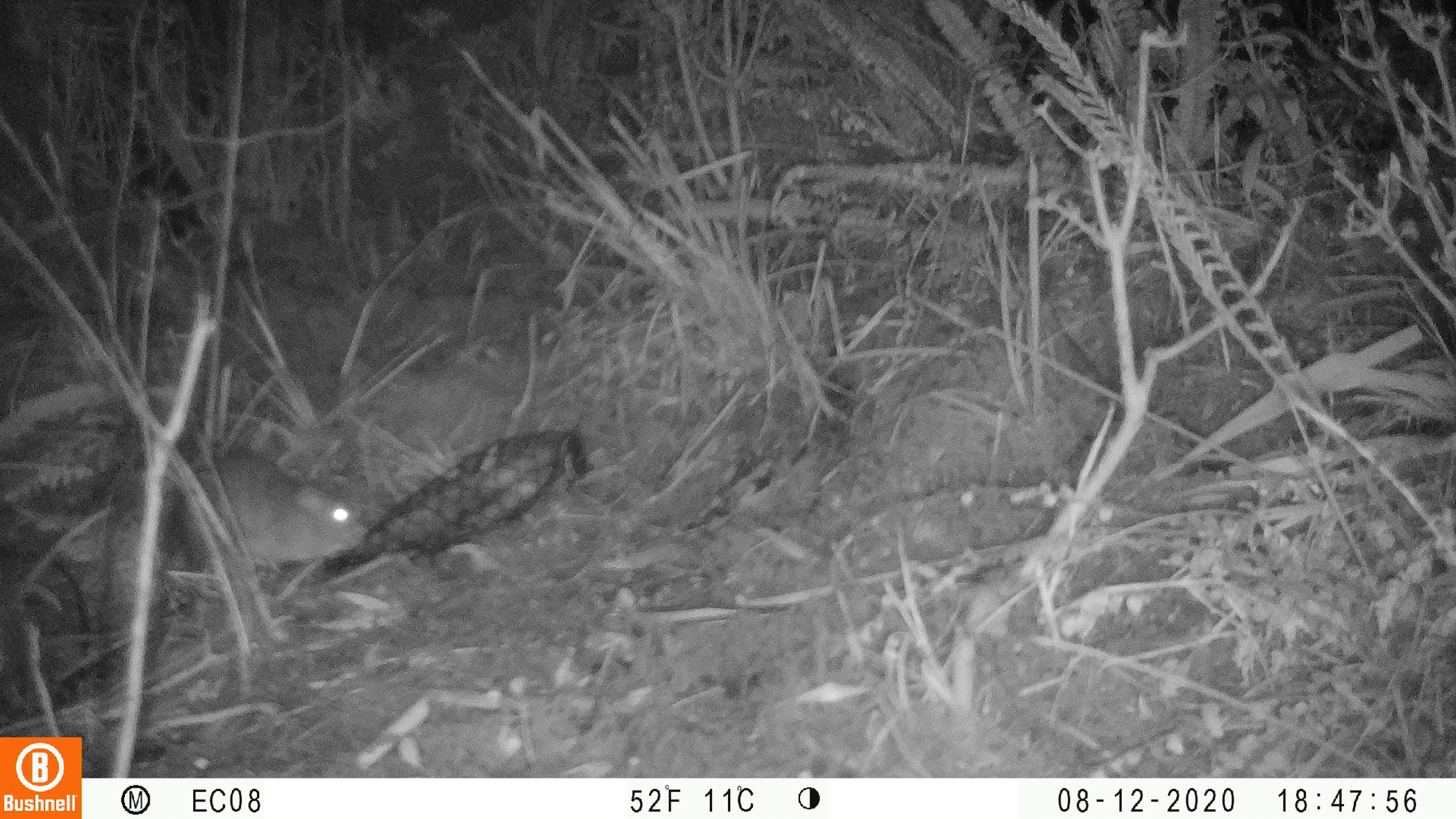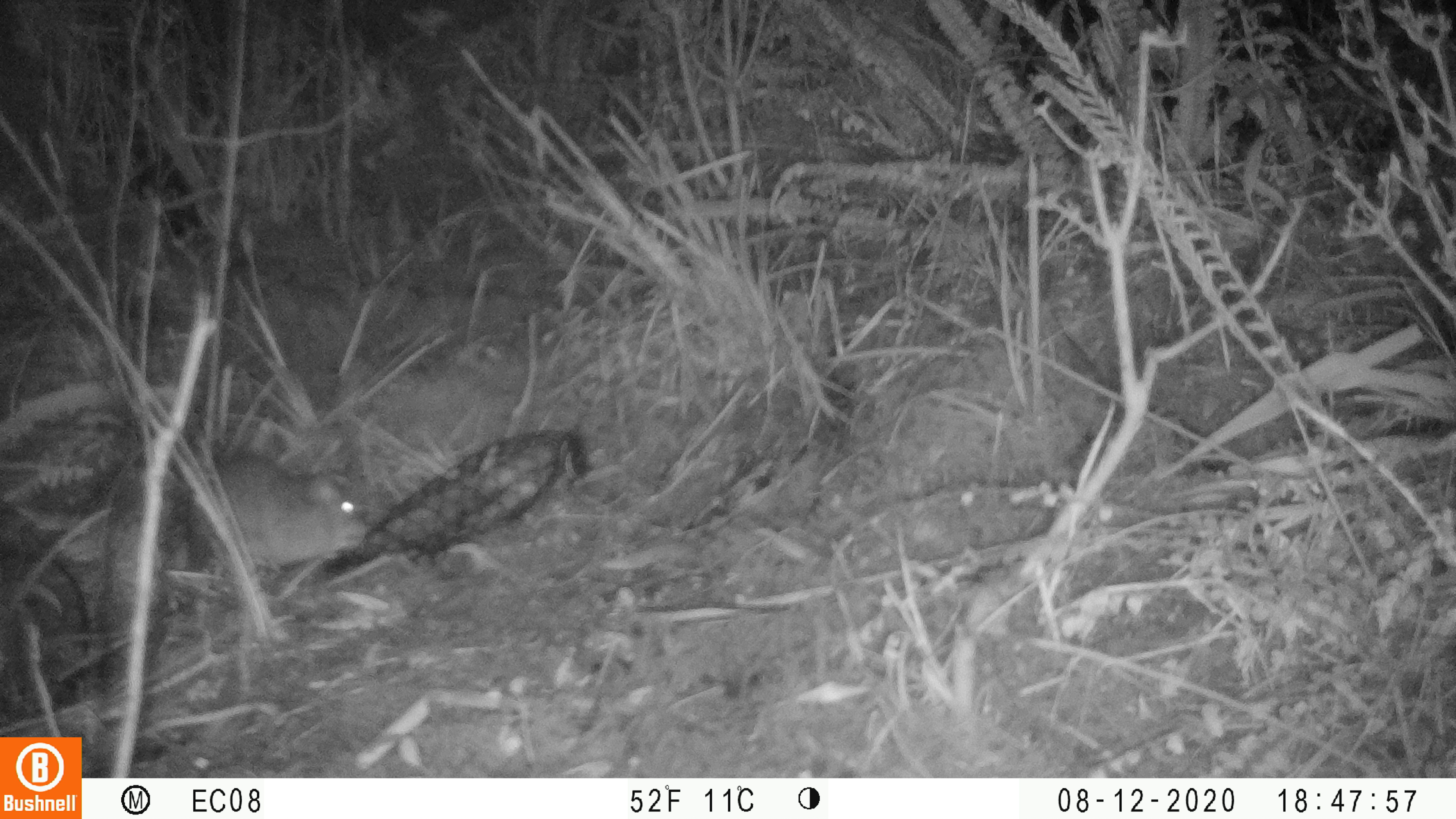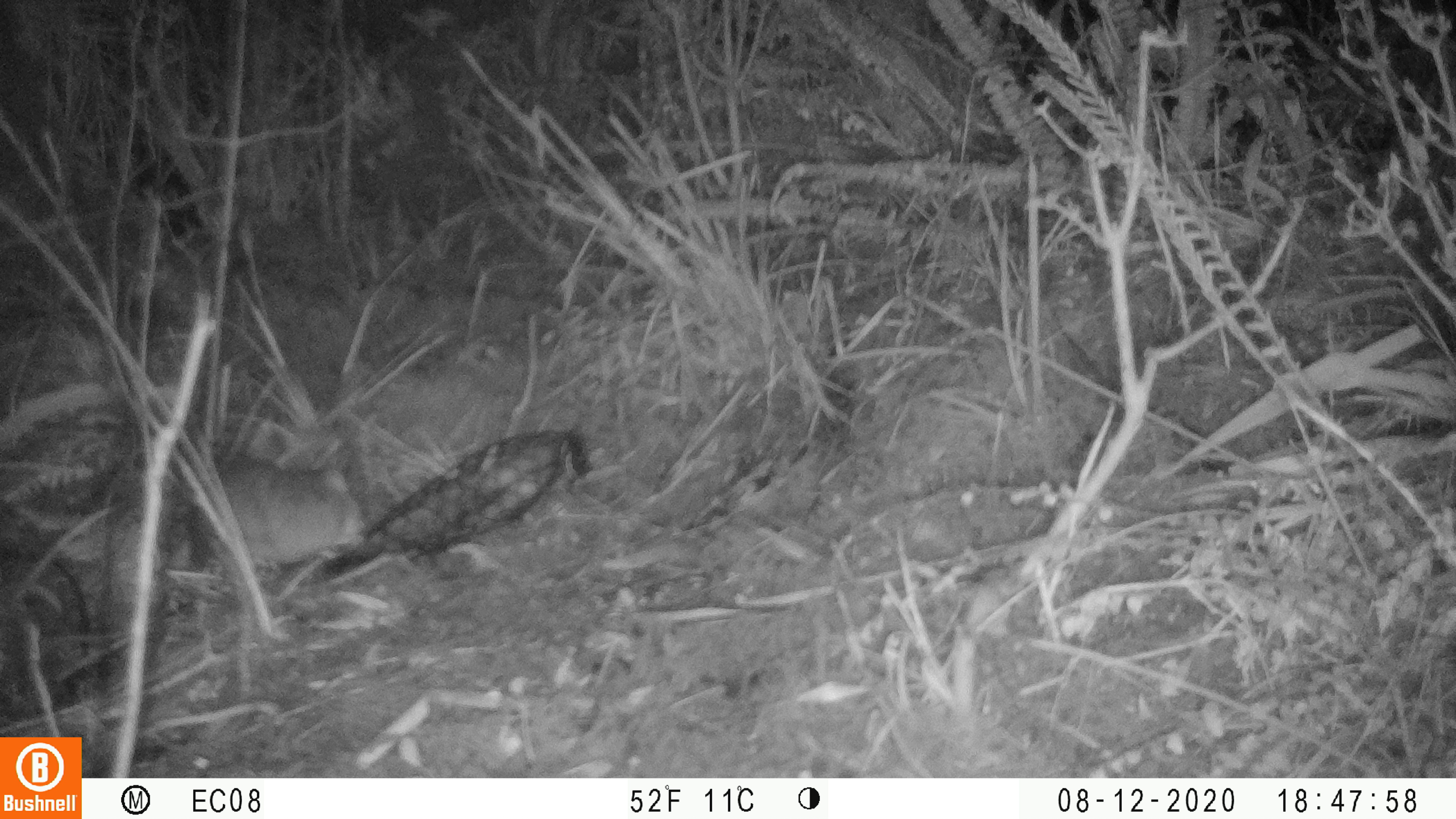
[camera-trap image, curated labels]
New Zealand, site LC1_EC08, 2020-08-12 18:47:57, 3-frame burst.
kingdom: Animalia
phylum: Chordata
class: Mammalia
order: Rodentia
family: Muridae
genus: Rattus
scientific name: Rattus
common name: rat